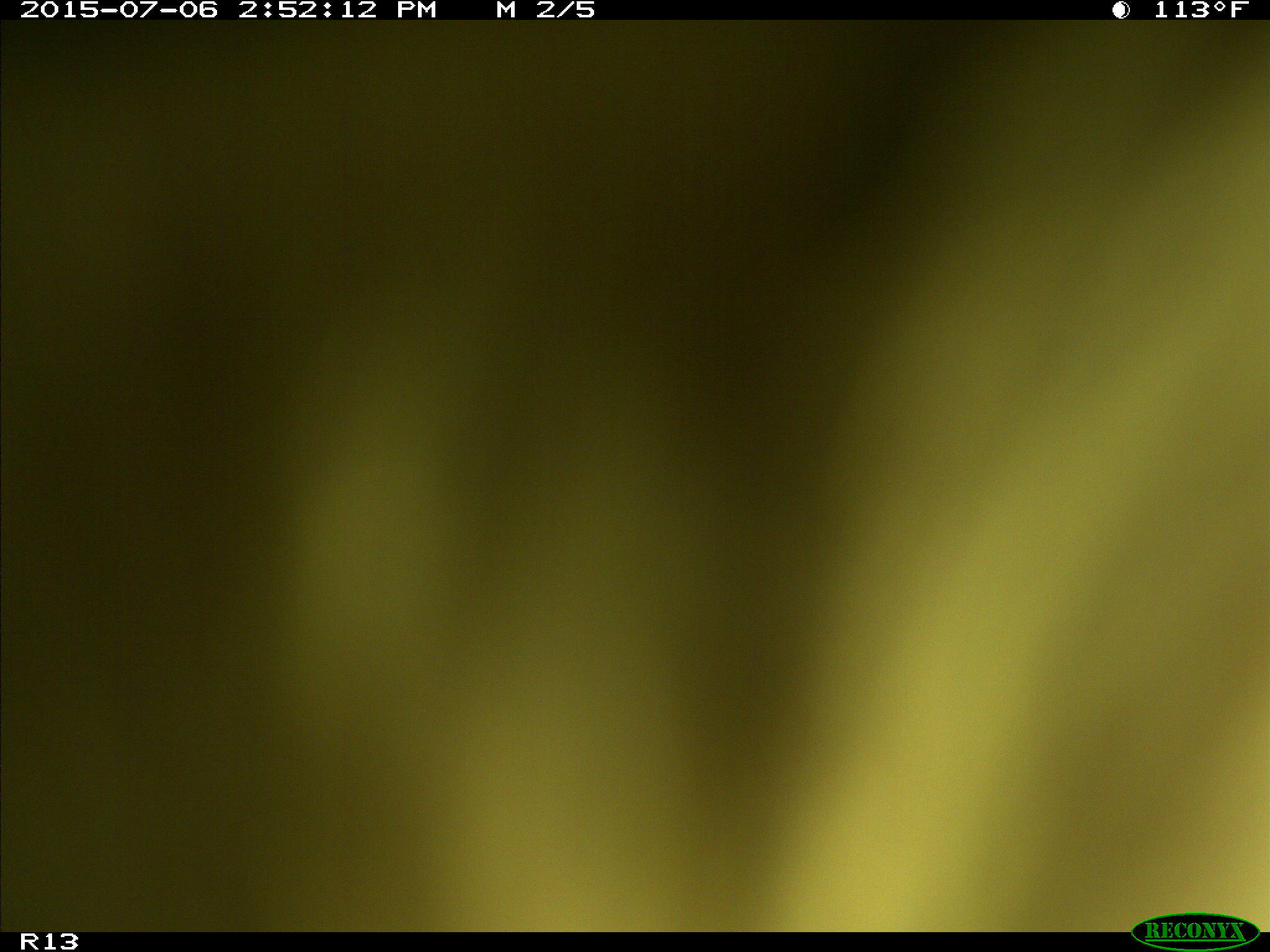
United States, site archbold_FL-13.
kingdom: Animalia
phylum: Chordata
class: Mammalia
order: Artiodactyla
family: Bovidae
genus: Bos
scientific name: Bos taurus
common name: domestic cow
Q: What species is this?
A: Bos taurus (domestic cow).